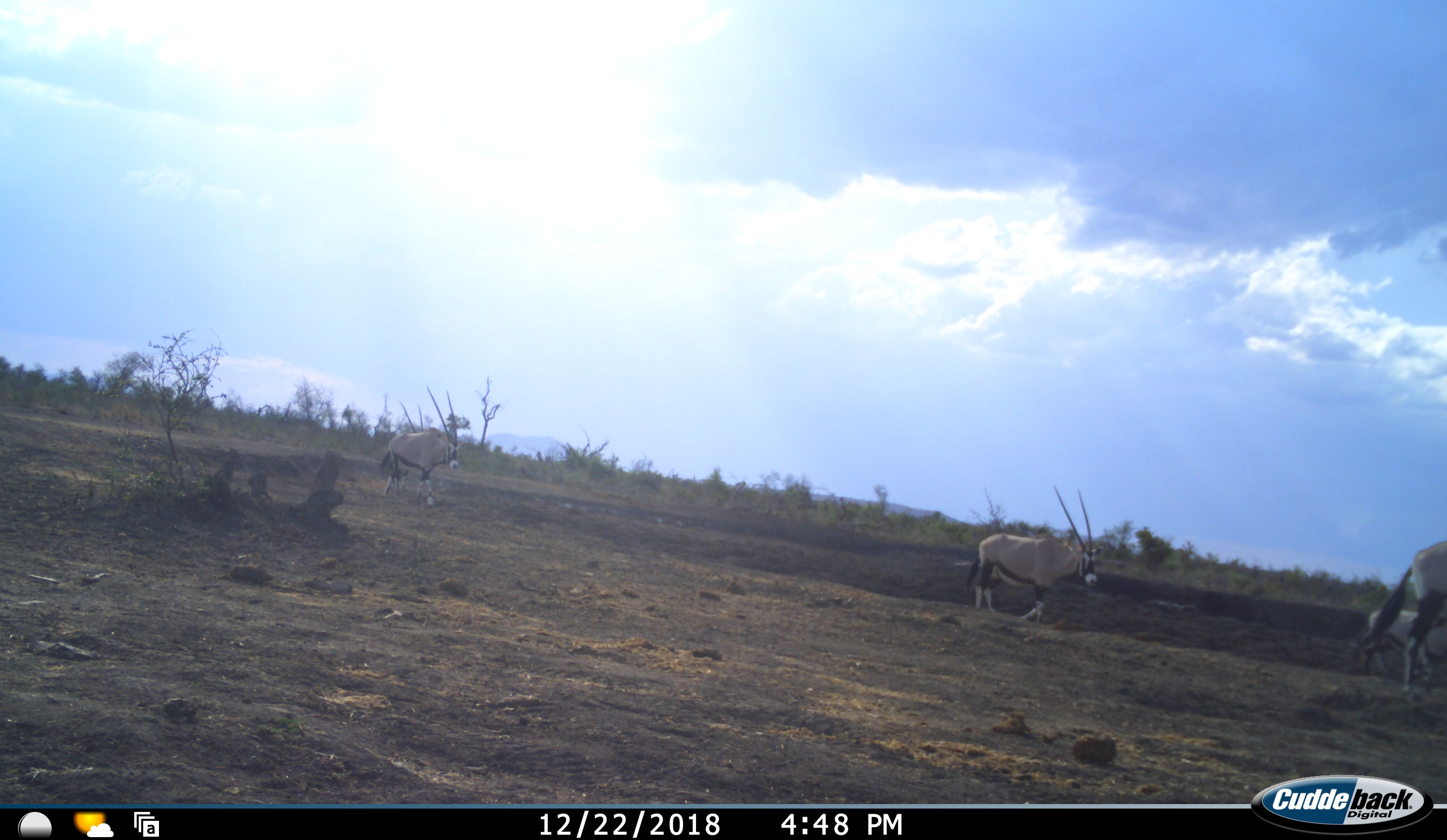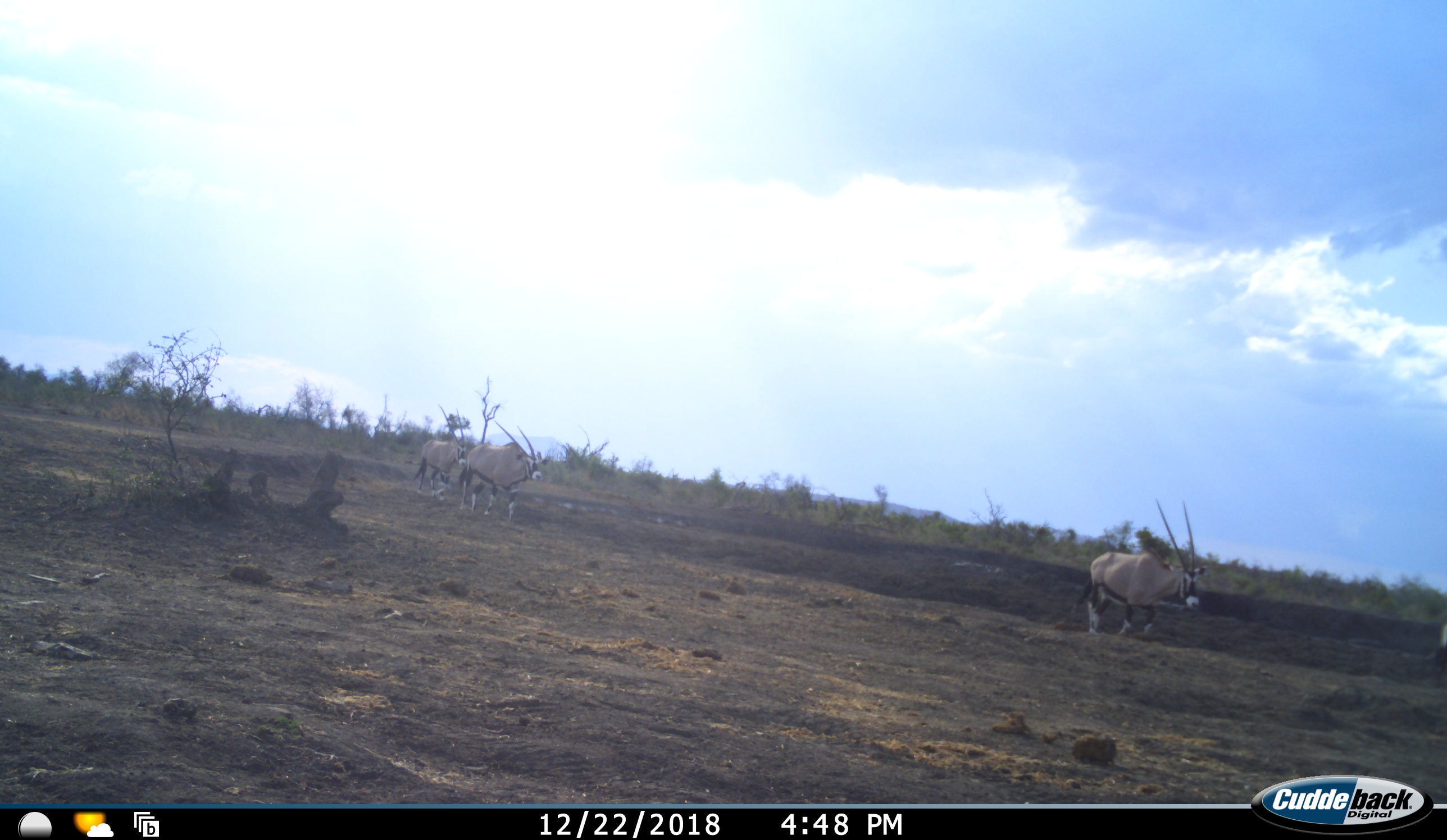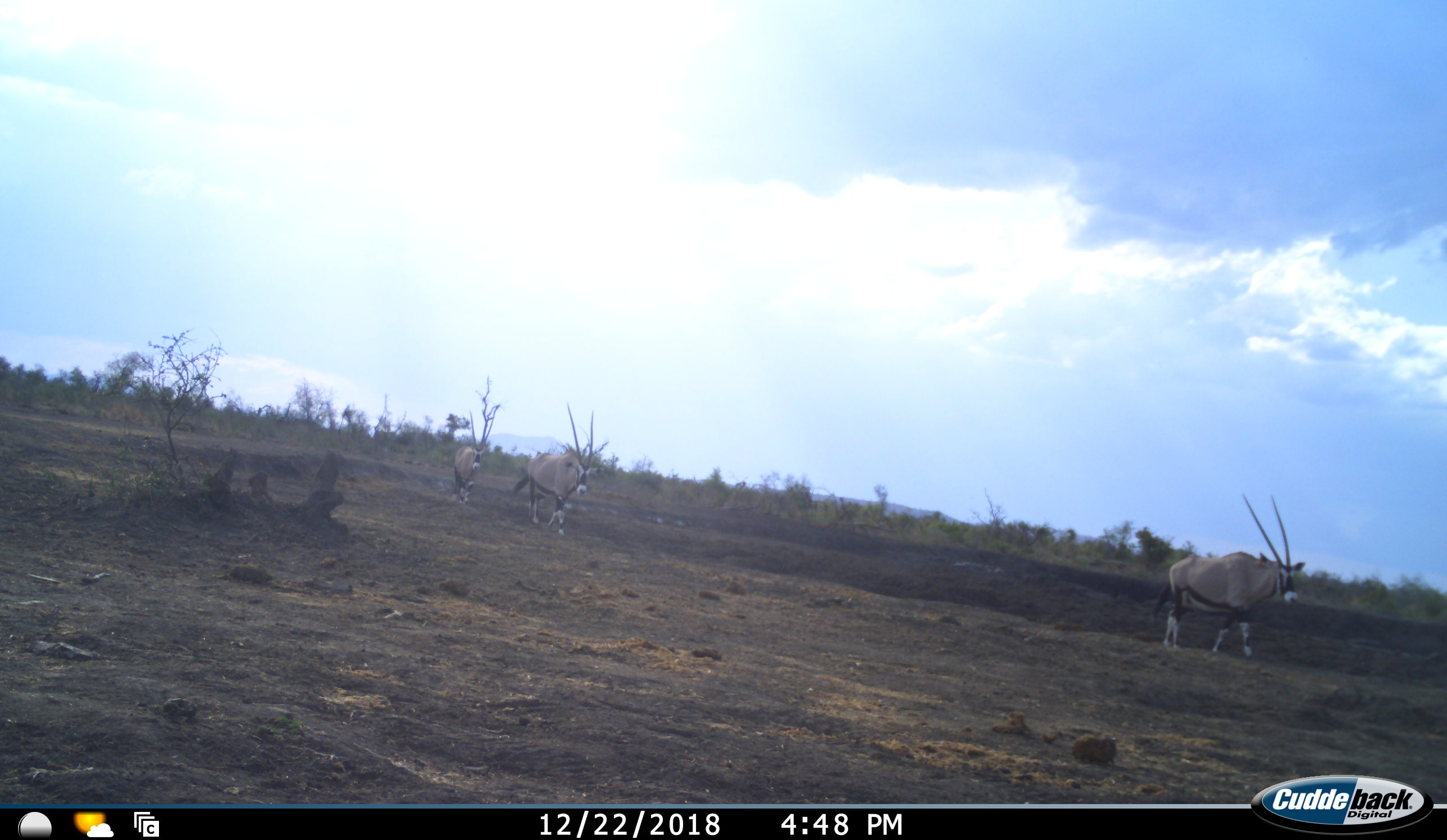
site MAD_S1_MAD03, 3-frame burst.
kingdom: Animalia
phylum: Chordata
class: Mammalia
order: Artiodactyla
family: Bovidae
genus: Oryx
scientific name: Oryx gazella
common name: gemsbok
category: oryx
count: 5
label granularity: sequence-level